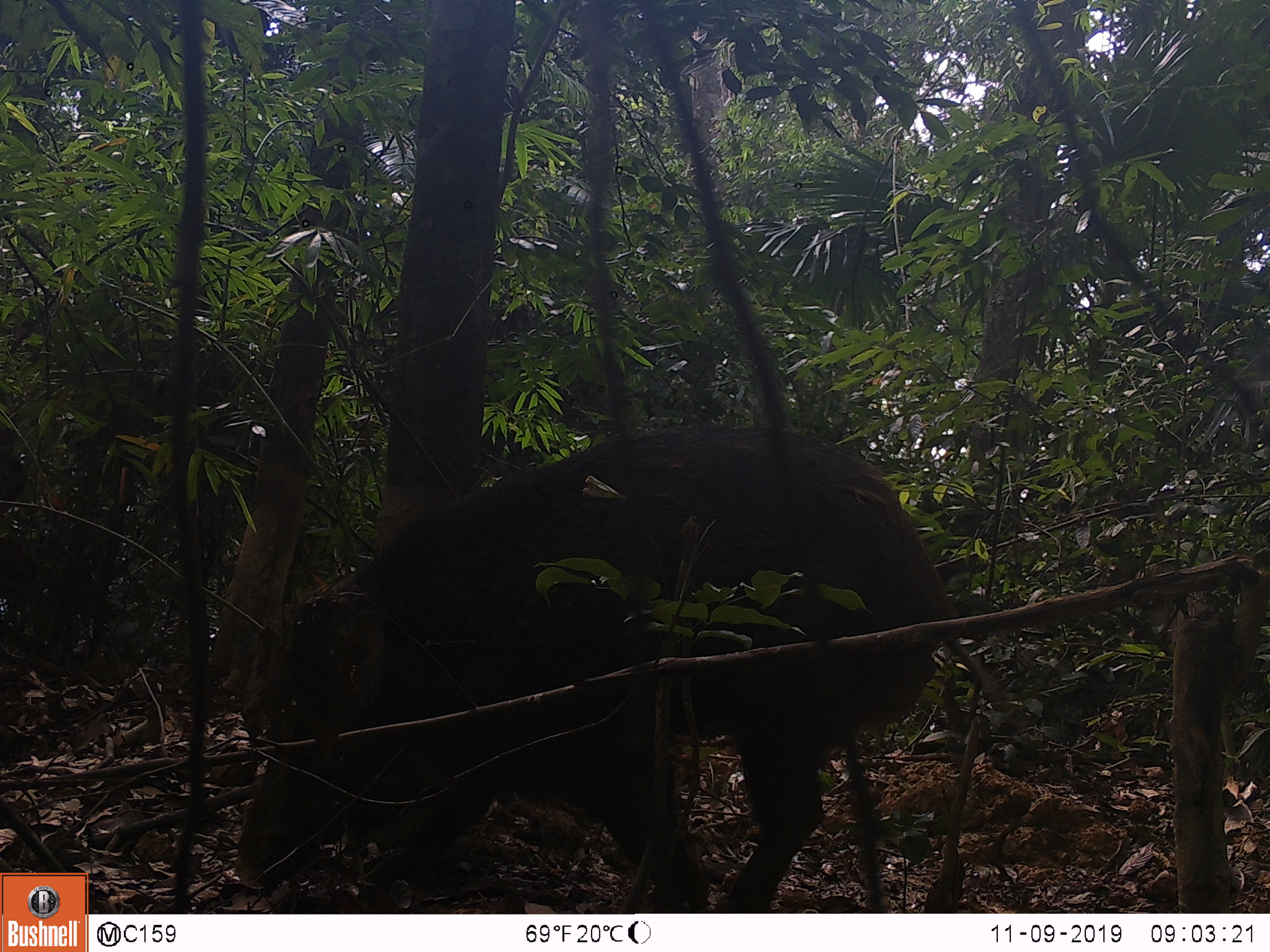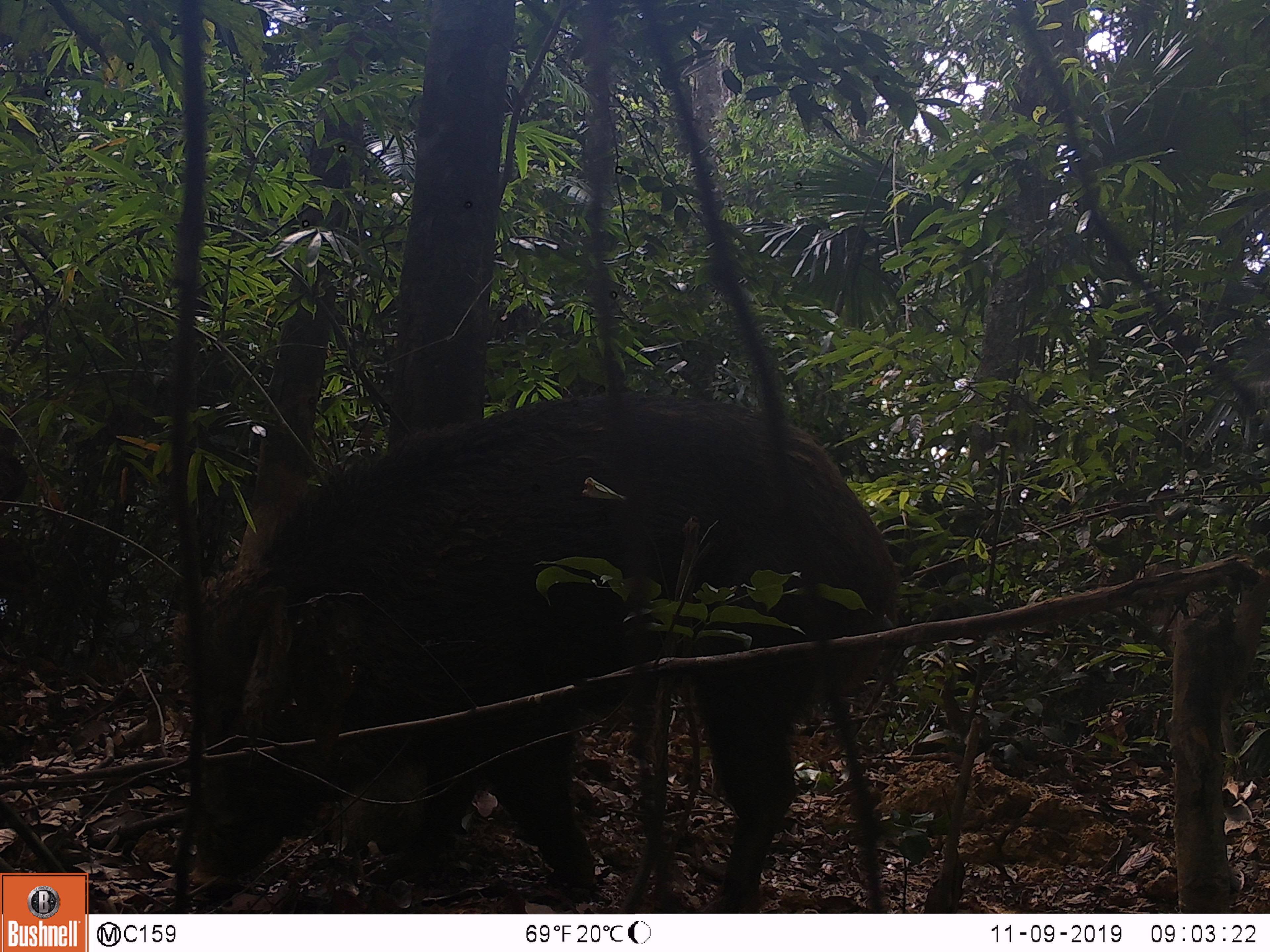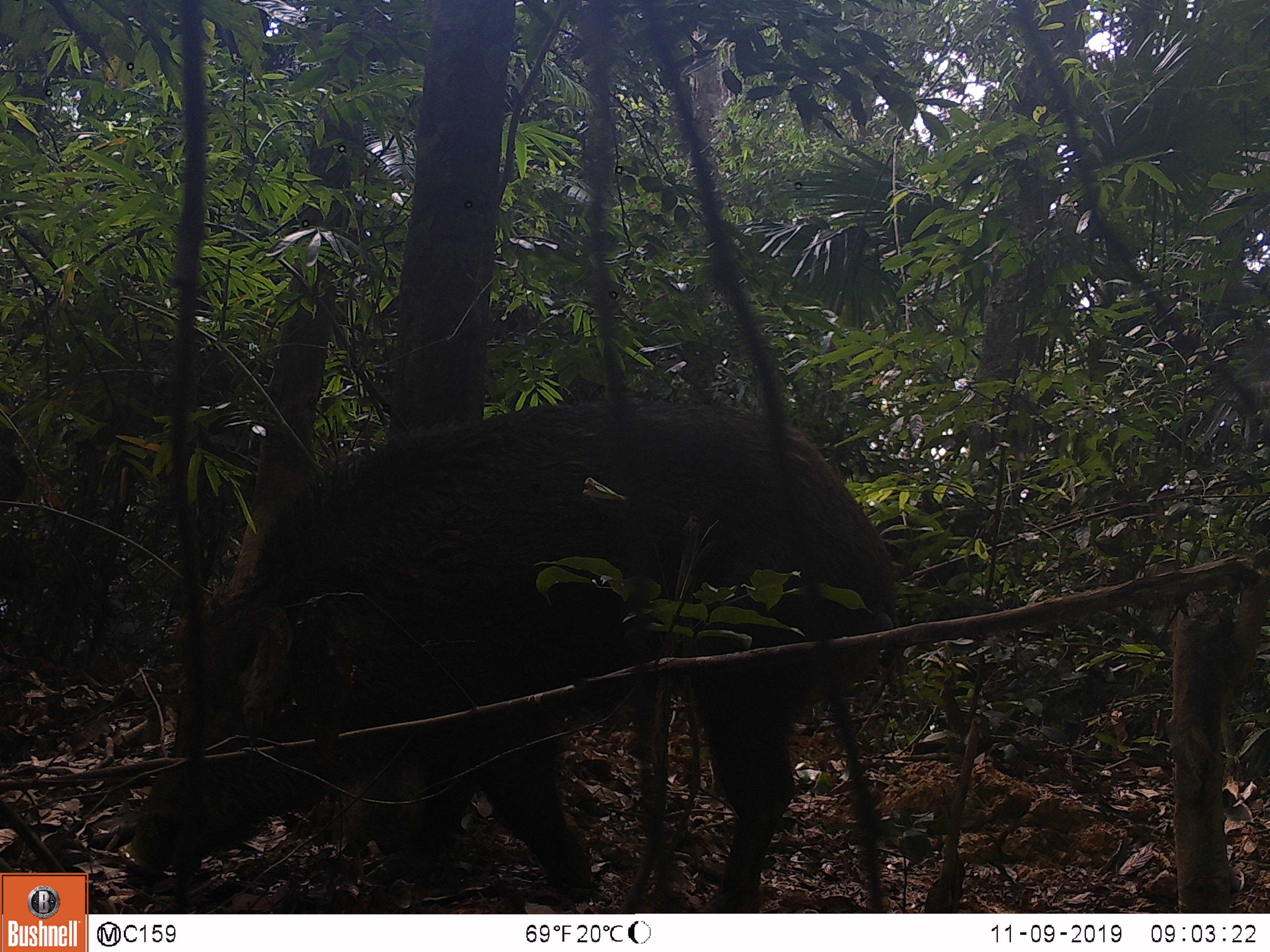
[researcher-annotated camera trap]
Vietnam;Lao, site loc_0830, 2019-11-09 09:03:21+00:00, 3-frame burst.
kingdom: Animalia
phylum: Chordata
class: Mammalia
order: Artiodactyla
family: Suidae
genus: Sus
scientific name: Sus scrofa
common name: eurasian wild pig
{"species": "eurasian wild pig (Sus scrofa)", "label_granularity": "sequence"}